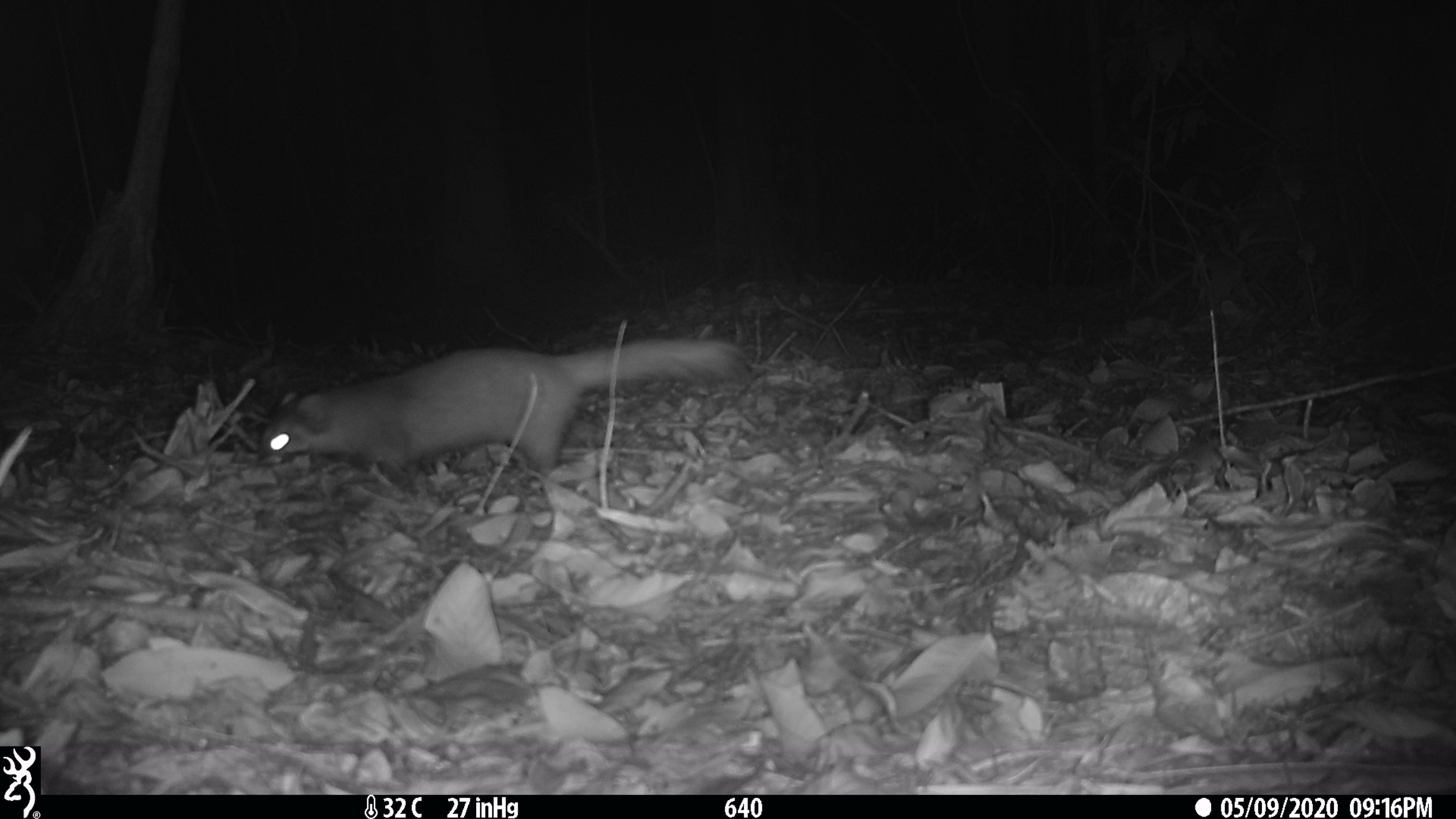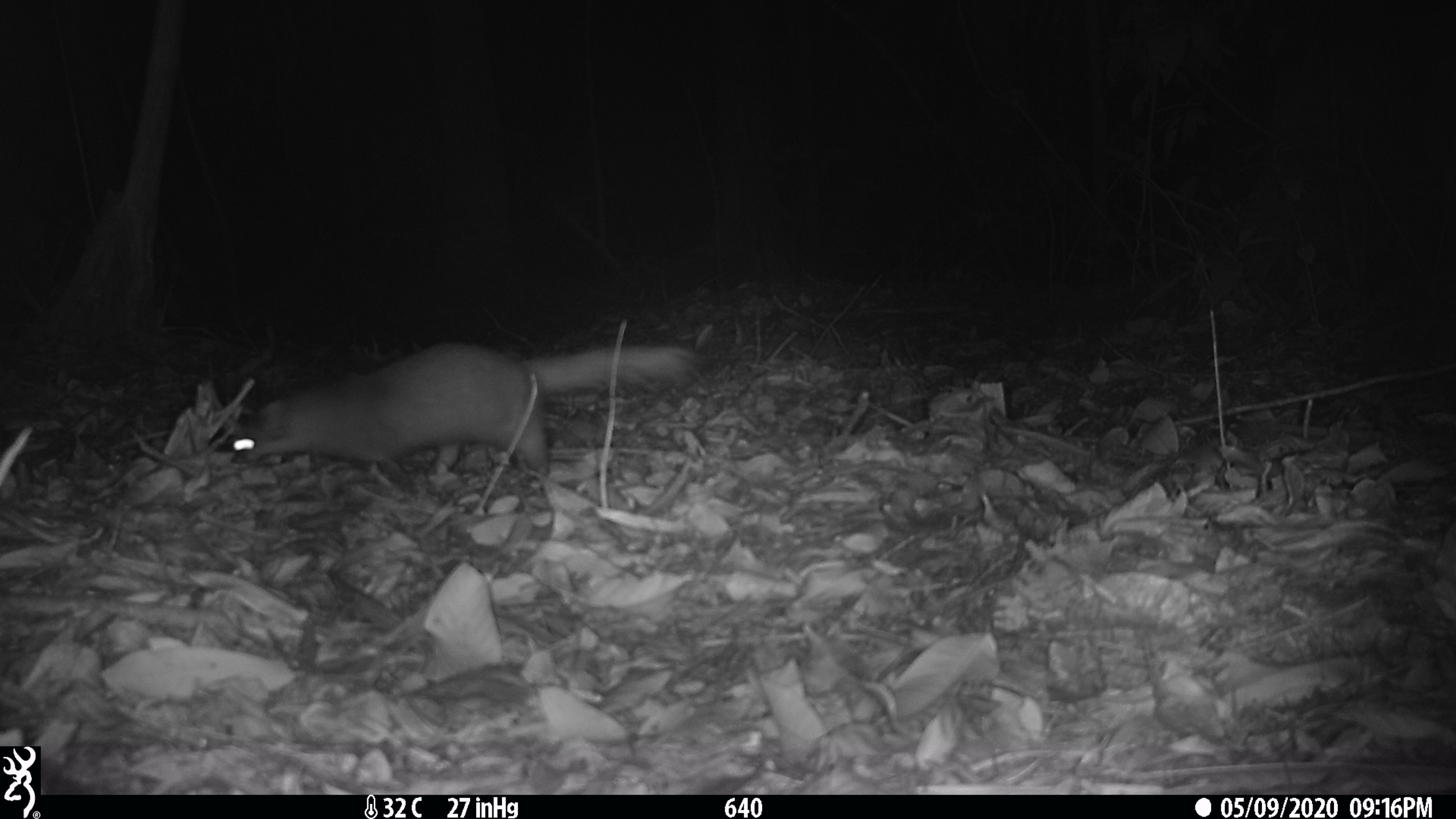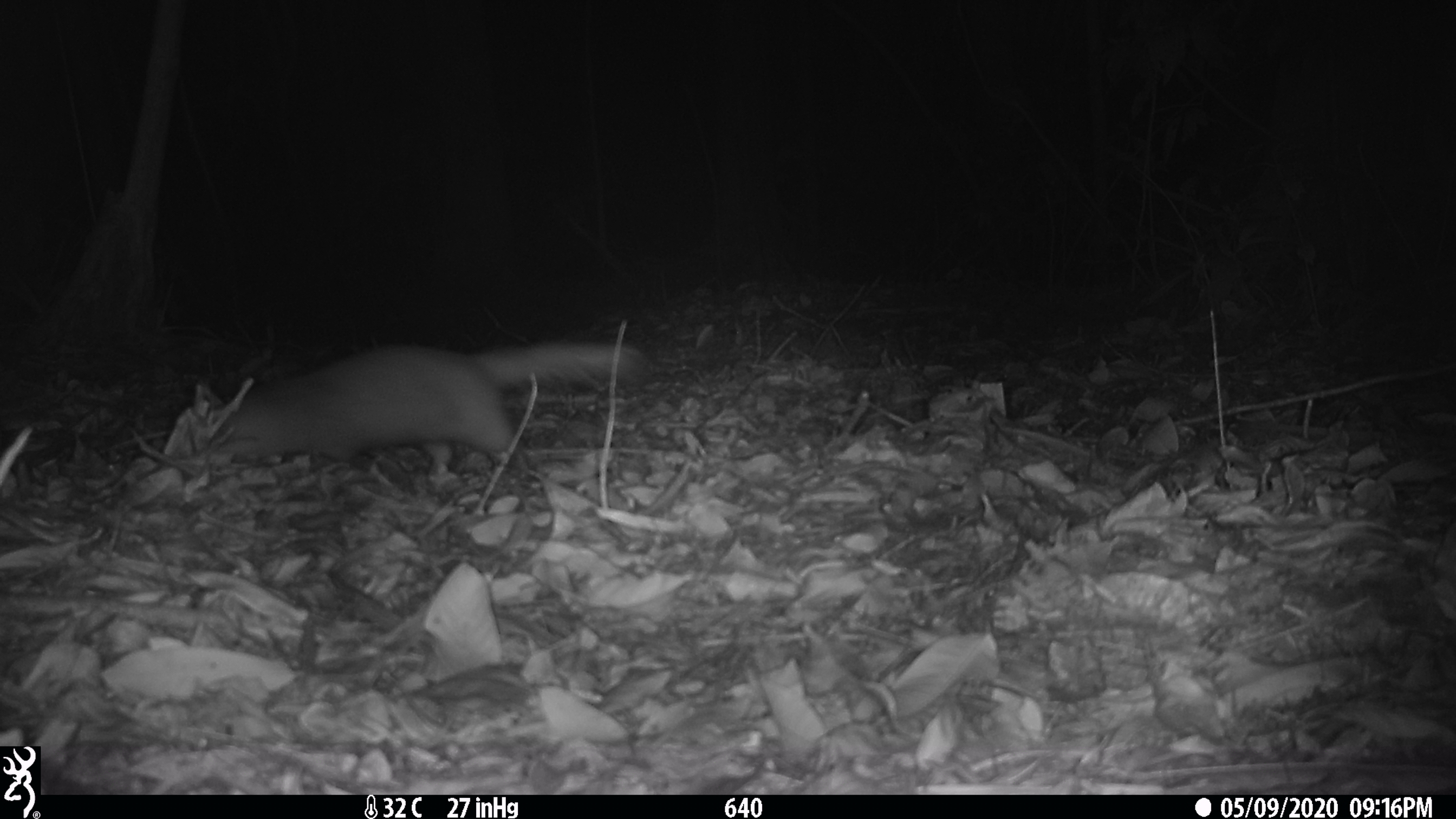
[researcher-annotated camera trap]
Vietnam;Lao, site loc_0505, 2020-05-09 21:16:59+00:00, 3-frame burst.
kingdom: Animalia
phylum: Chordata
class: Mammalia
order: Carnivora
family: Mustelidae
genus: Melogale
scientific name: Melogale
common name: ferret badger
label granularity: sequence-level